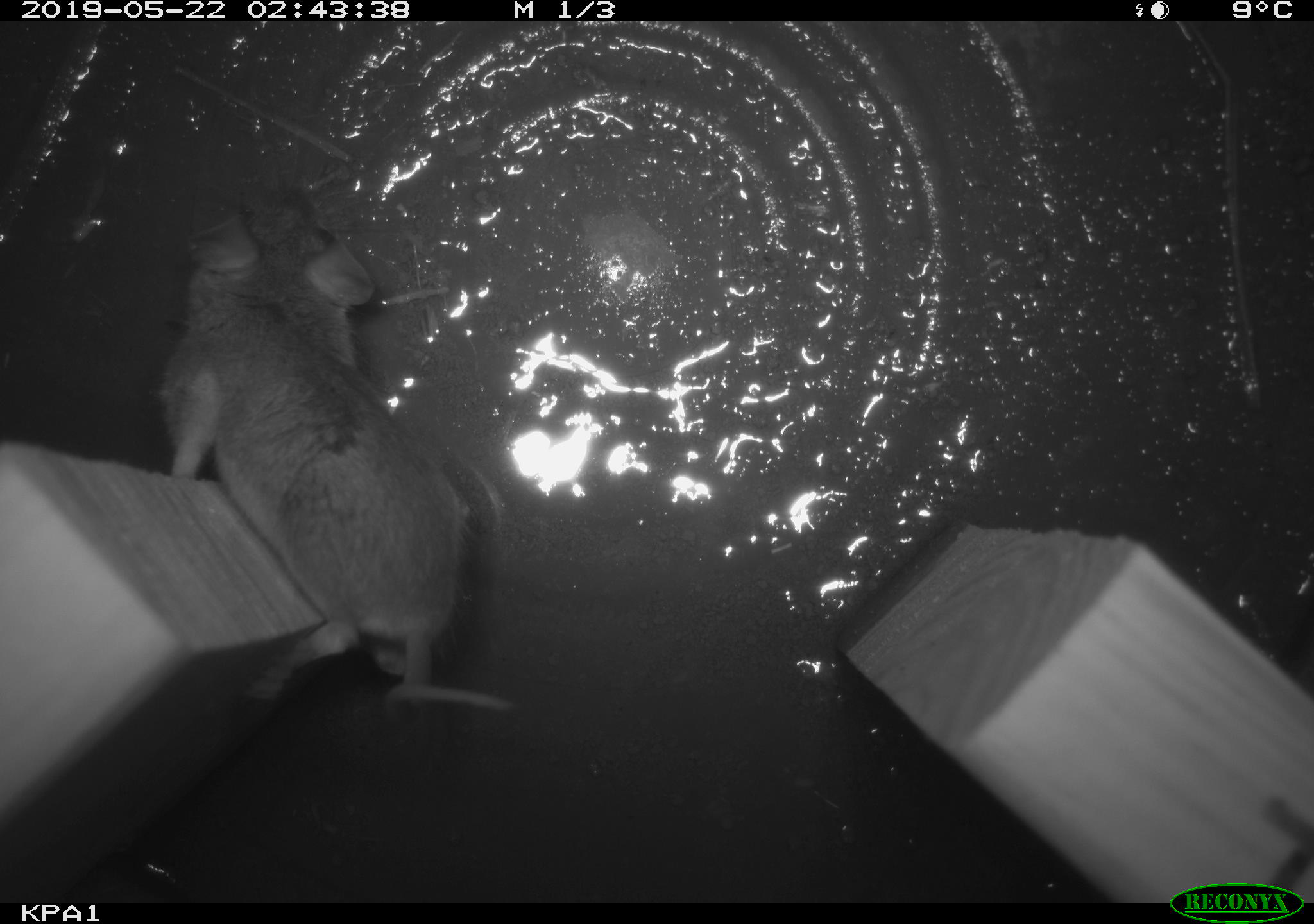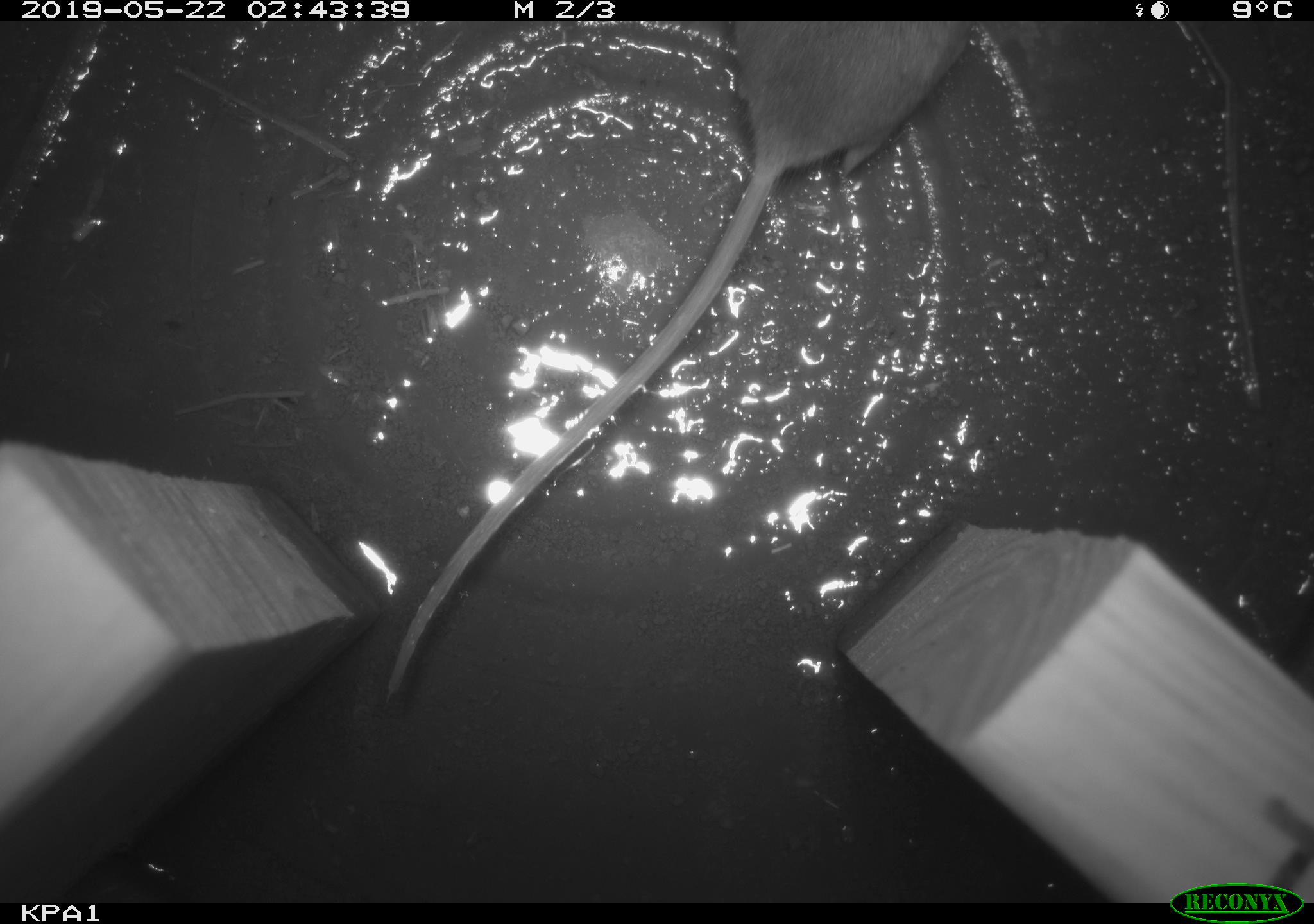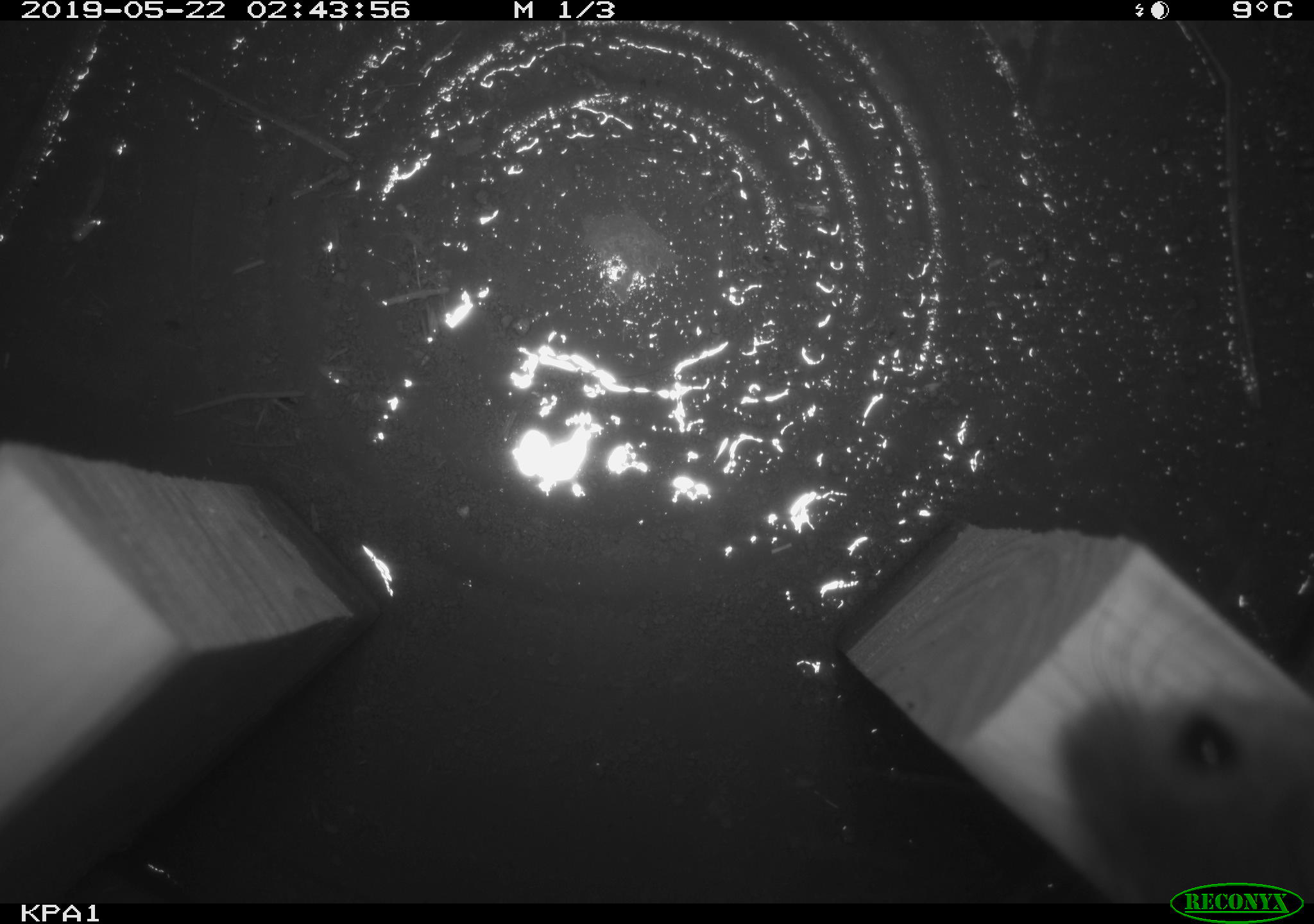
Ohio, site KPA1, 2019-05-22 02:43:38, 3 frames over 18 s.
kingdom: Animalia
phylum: Chordata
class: Mammalia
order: Rodentia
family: Cricetidae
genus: Peromyscus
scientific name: Peromyscus leucopus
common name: white-footed mouse